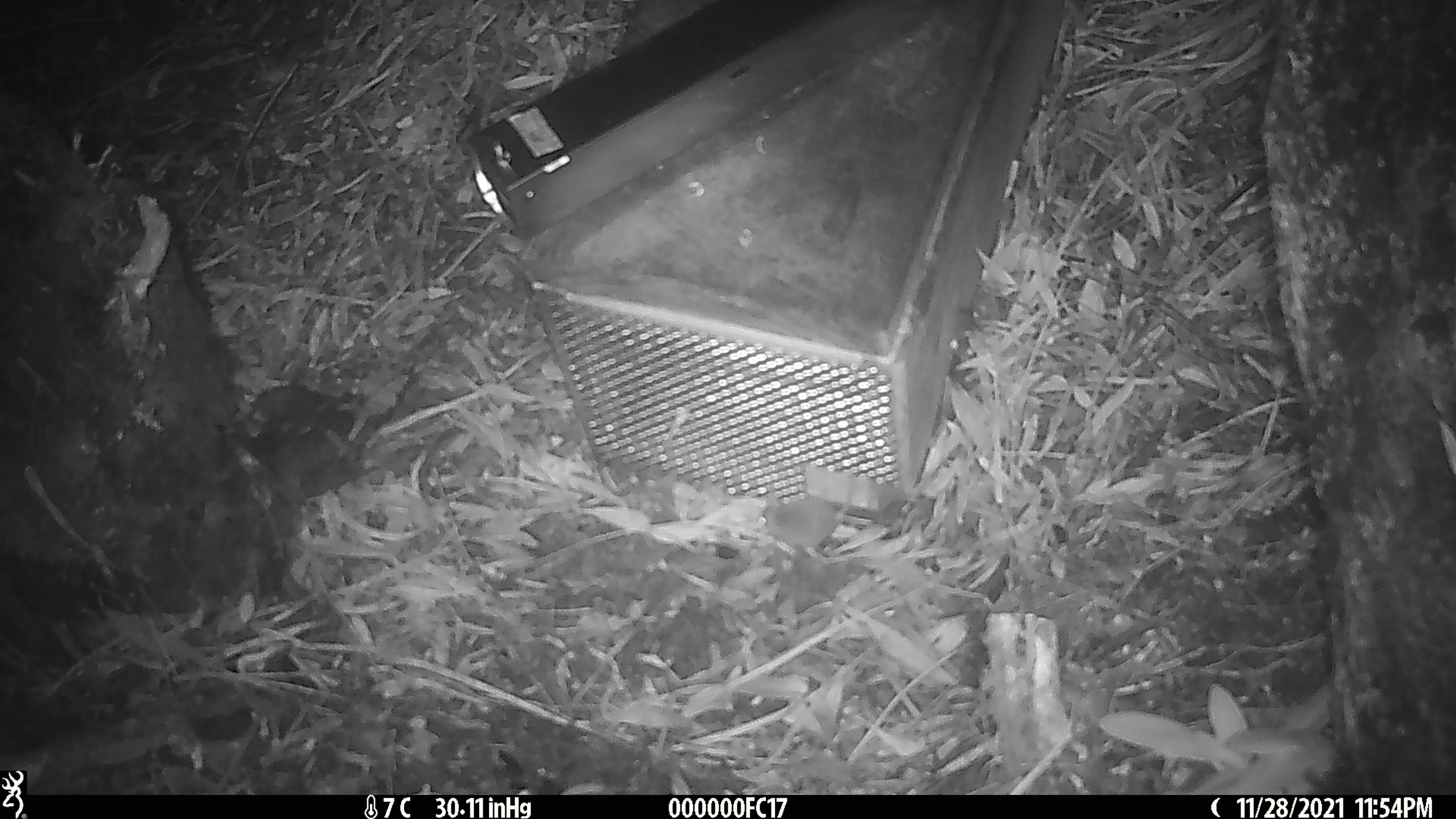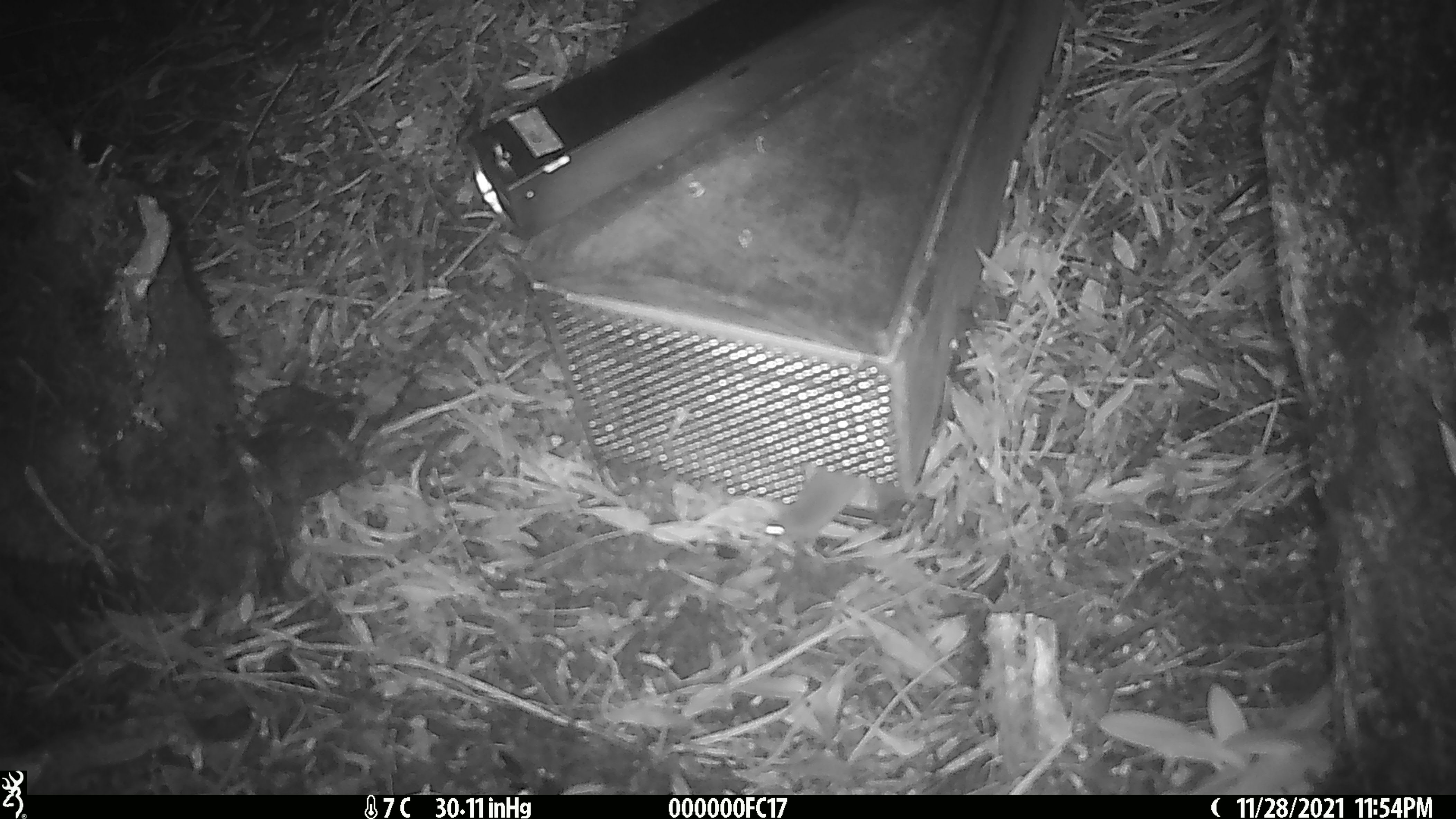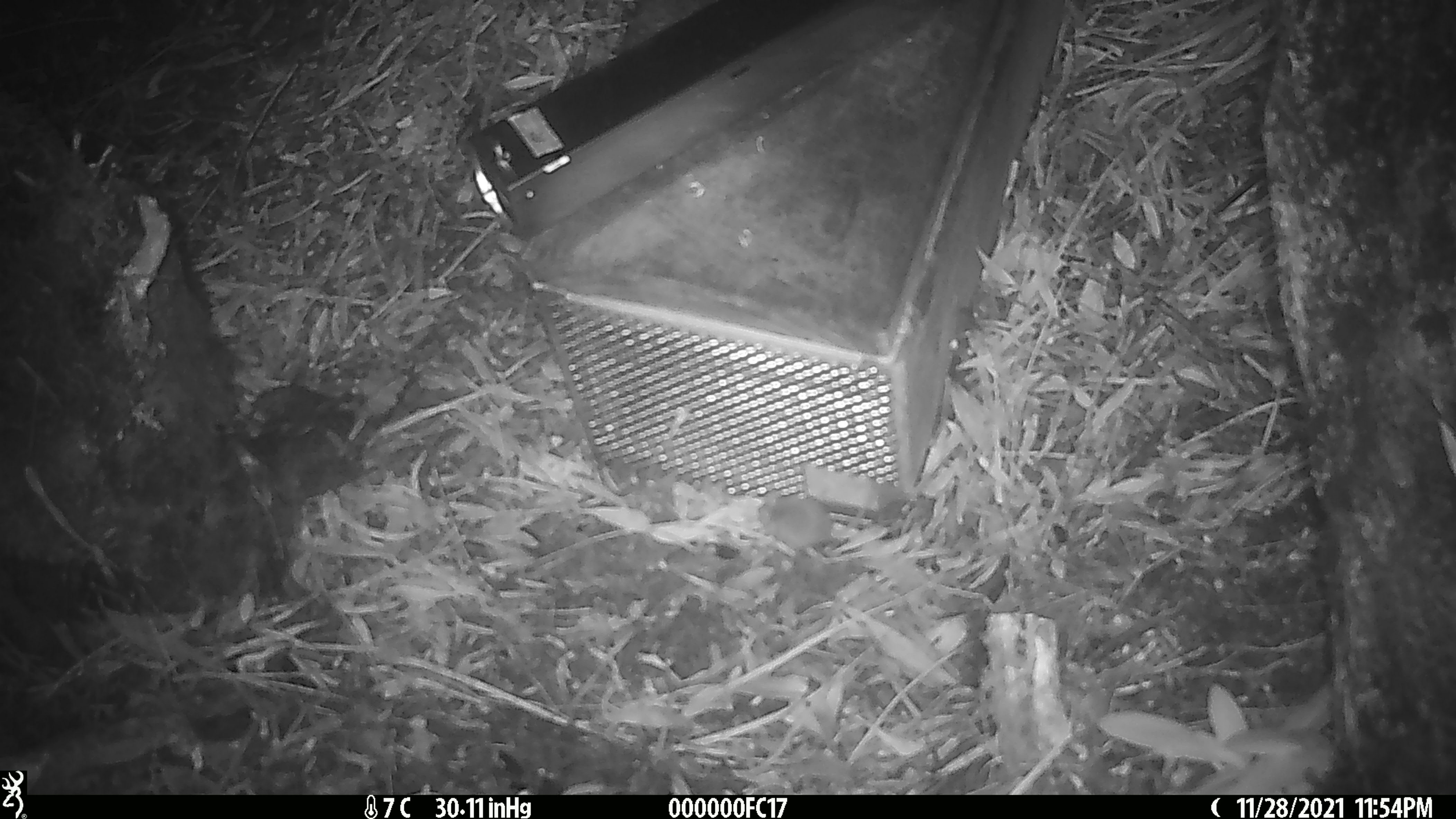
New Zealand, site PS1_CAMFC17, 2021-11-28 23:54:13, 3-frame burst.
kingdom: Animalia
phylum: Chordata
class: Mammalia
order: Rodentia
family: Muridae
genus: Mus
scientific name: Mus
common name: mouse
Mouse (Mus).